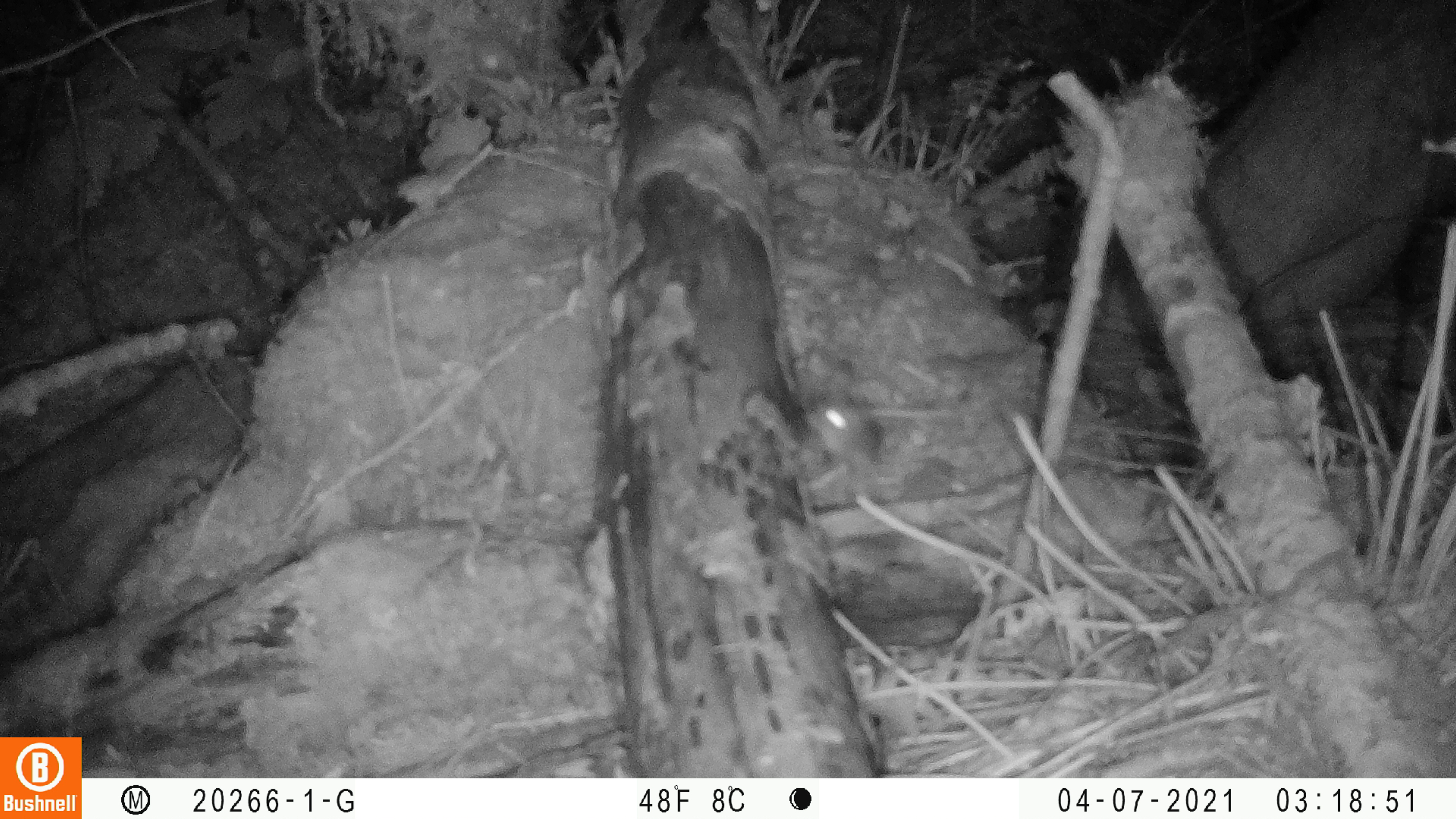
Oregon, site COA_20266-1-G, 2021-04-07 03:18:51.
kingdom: Animalia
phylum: Chordata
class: Mammalia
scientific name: Mammalia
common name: small mammal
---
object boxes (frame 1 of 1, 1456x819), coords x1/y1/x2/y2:
small mammal: 773/351/953/530